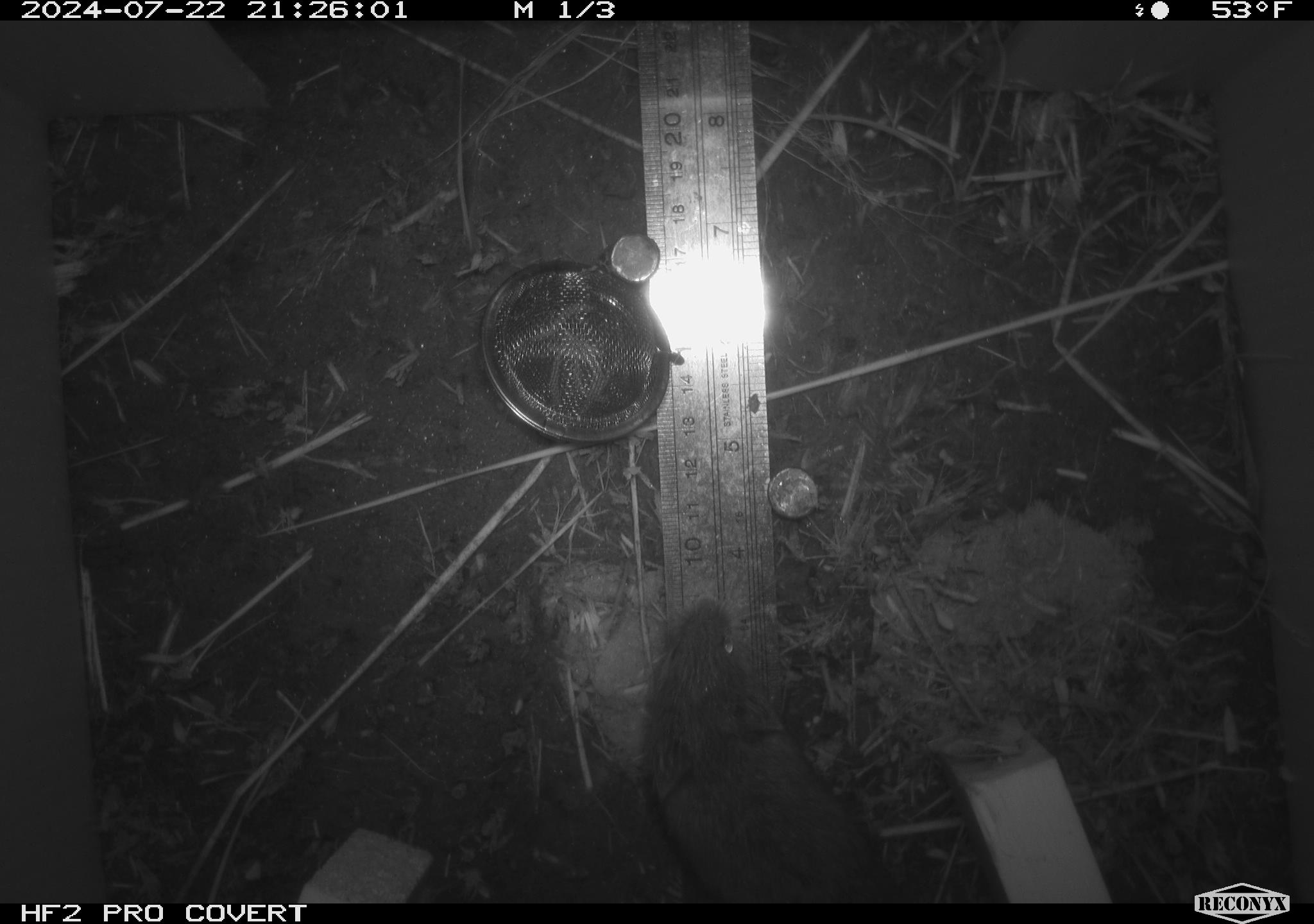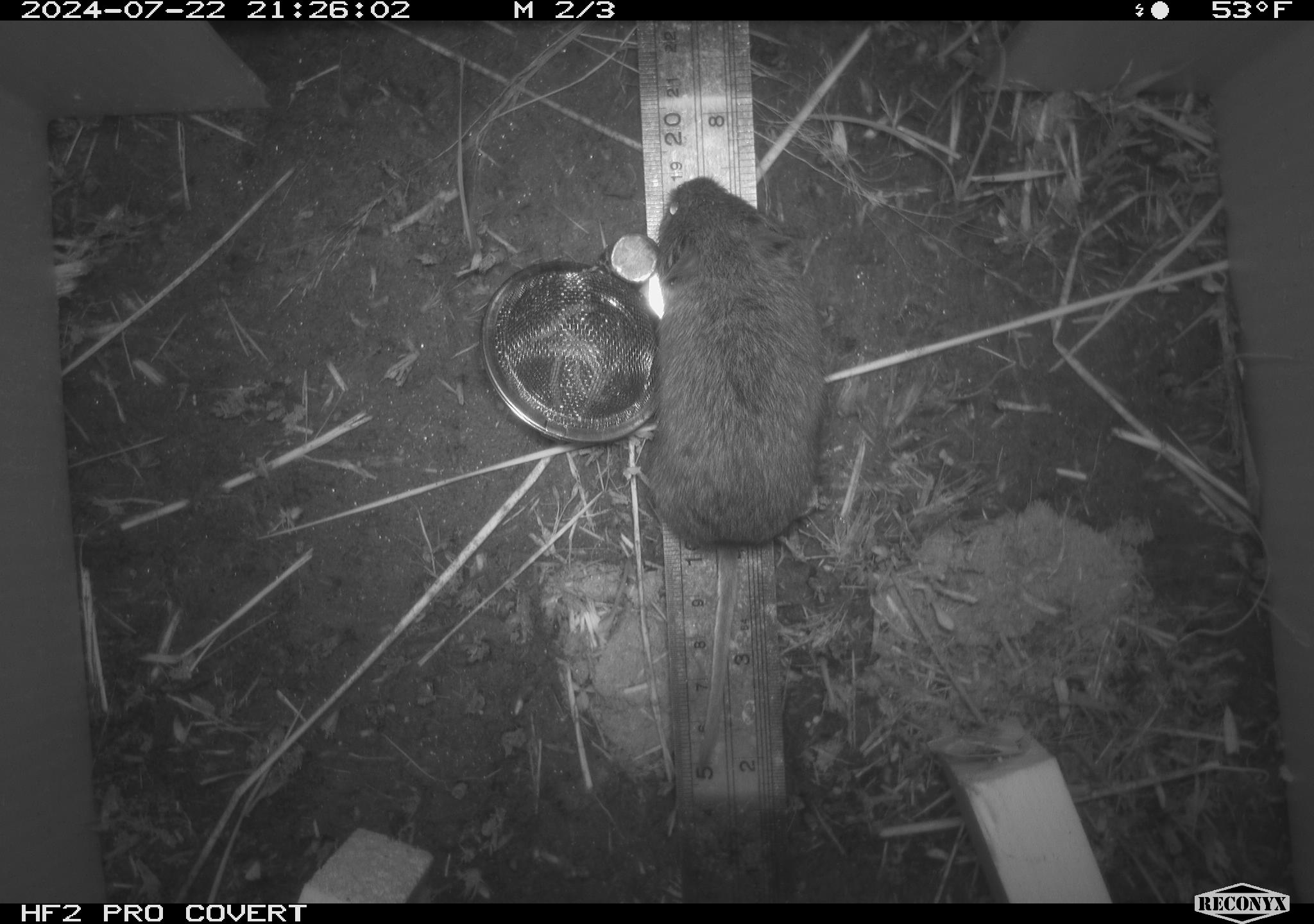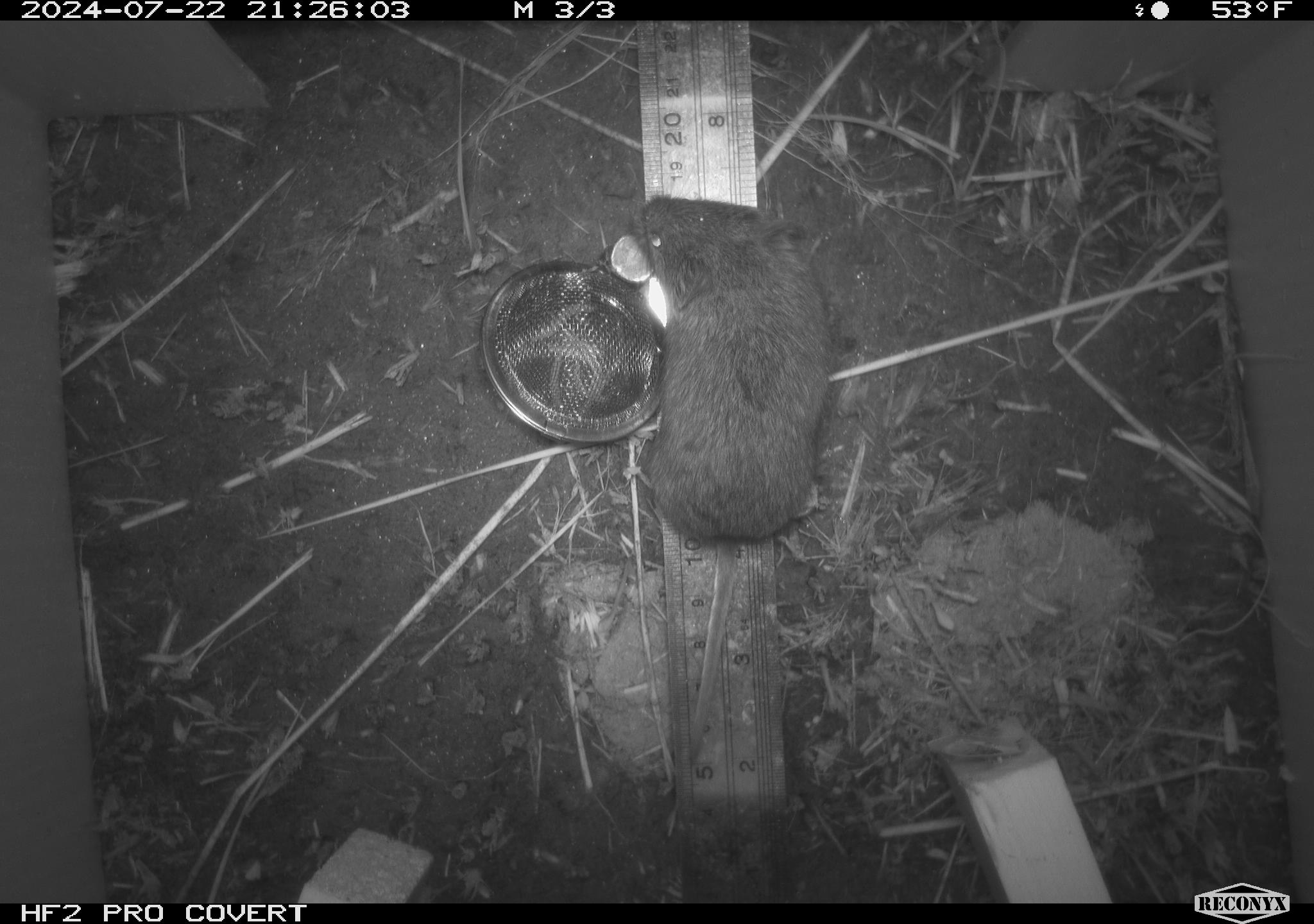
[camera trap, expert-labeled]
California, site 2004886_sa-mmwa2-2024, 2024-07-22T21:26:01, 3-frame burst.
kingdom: Animalia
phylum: Chordata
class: Mammalia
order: Rodentia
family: Cricetidae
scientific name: Arvicolinae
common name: voles, lemmings, and muskrats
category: arvicolinae subfamily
Arvicolinae subfamily (voles, lemmings, and muskrats) (Arvicolinae).